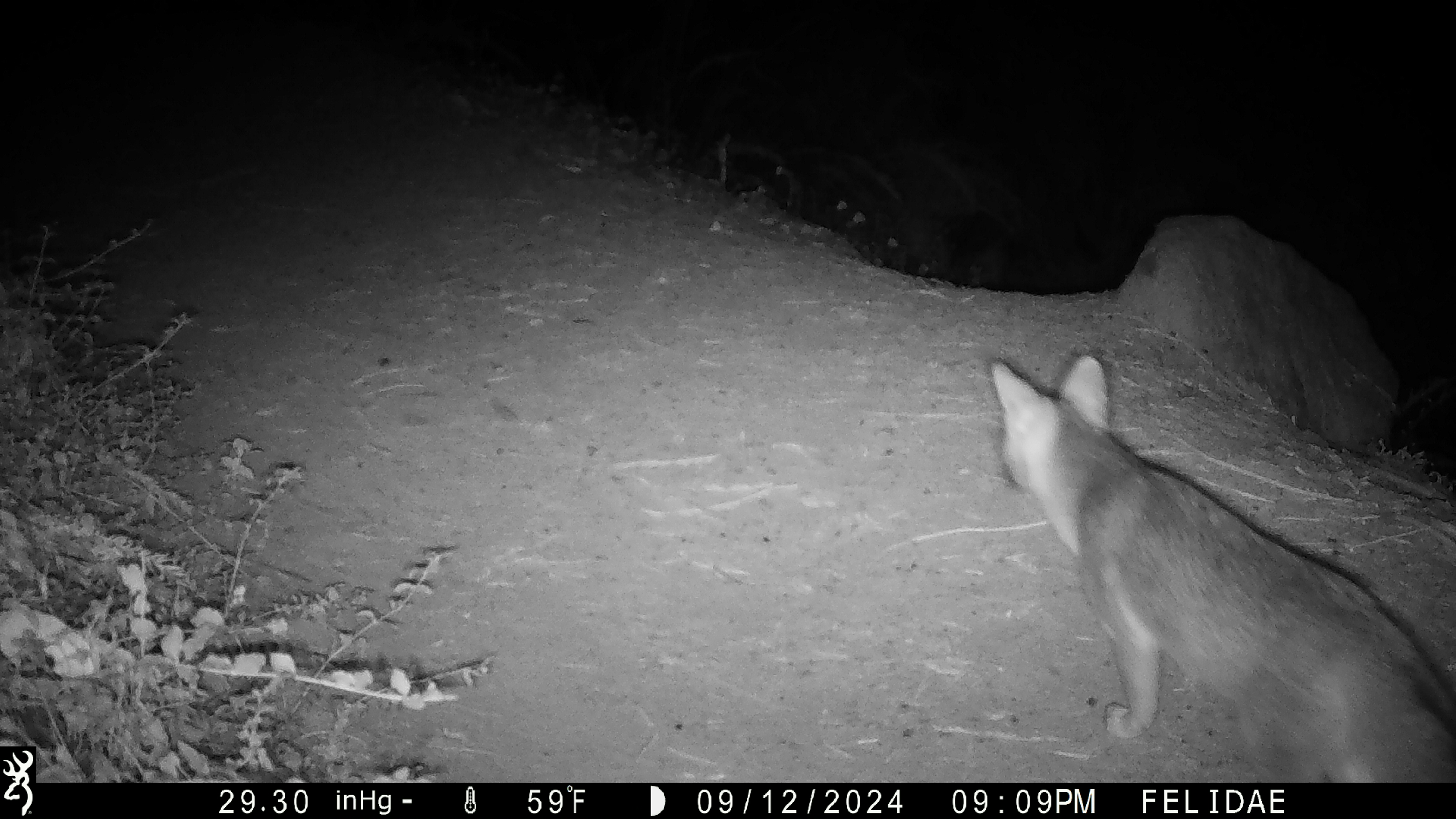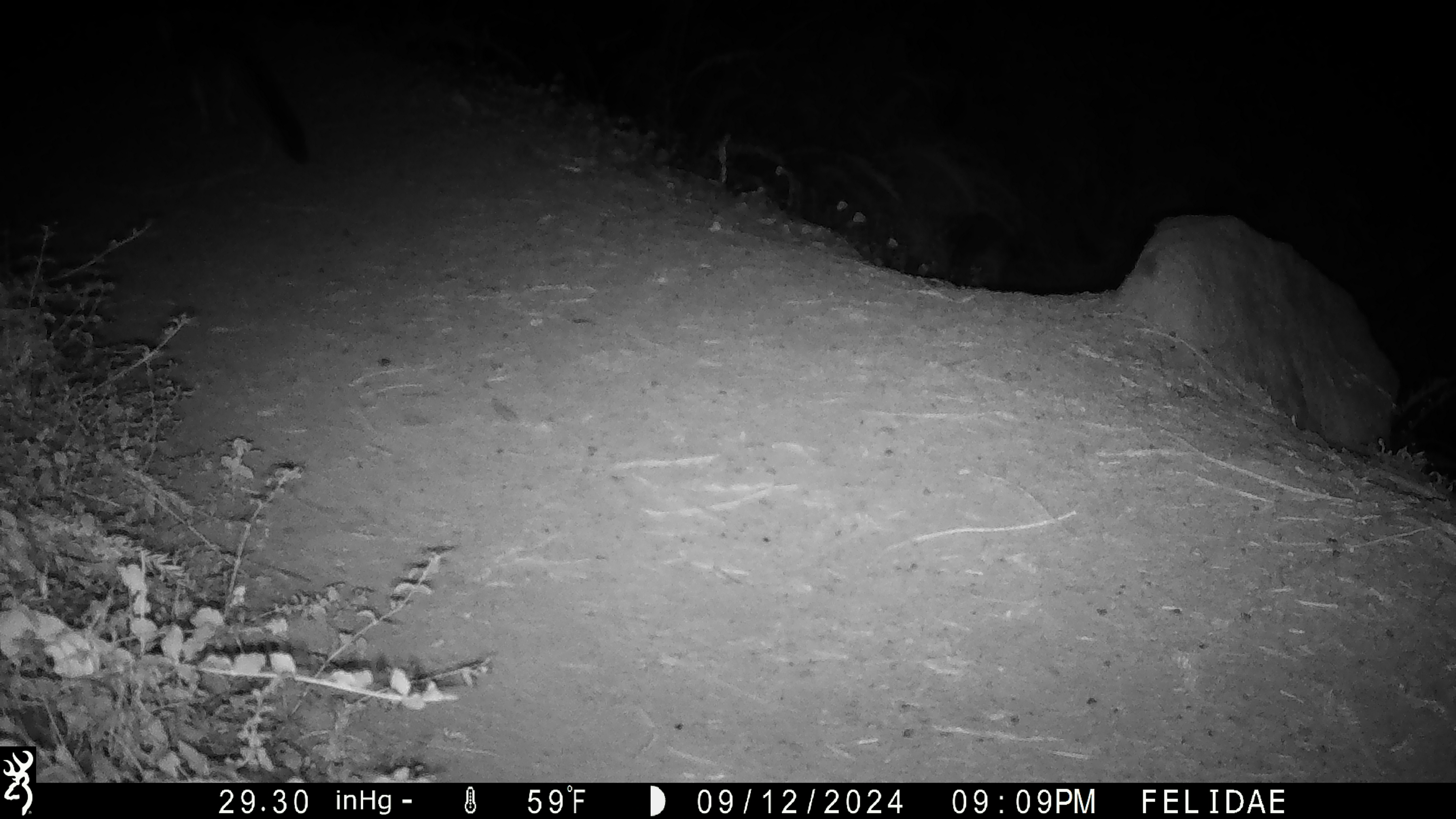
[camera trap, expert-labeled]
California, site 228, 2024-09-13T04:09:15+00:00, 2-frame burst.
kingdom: Animalia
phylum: Chordata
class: Mammalia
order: Carnivora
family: Canidae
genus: Urocyon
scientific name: Urocyon cinereoargenteus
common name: gray fox